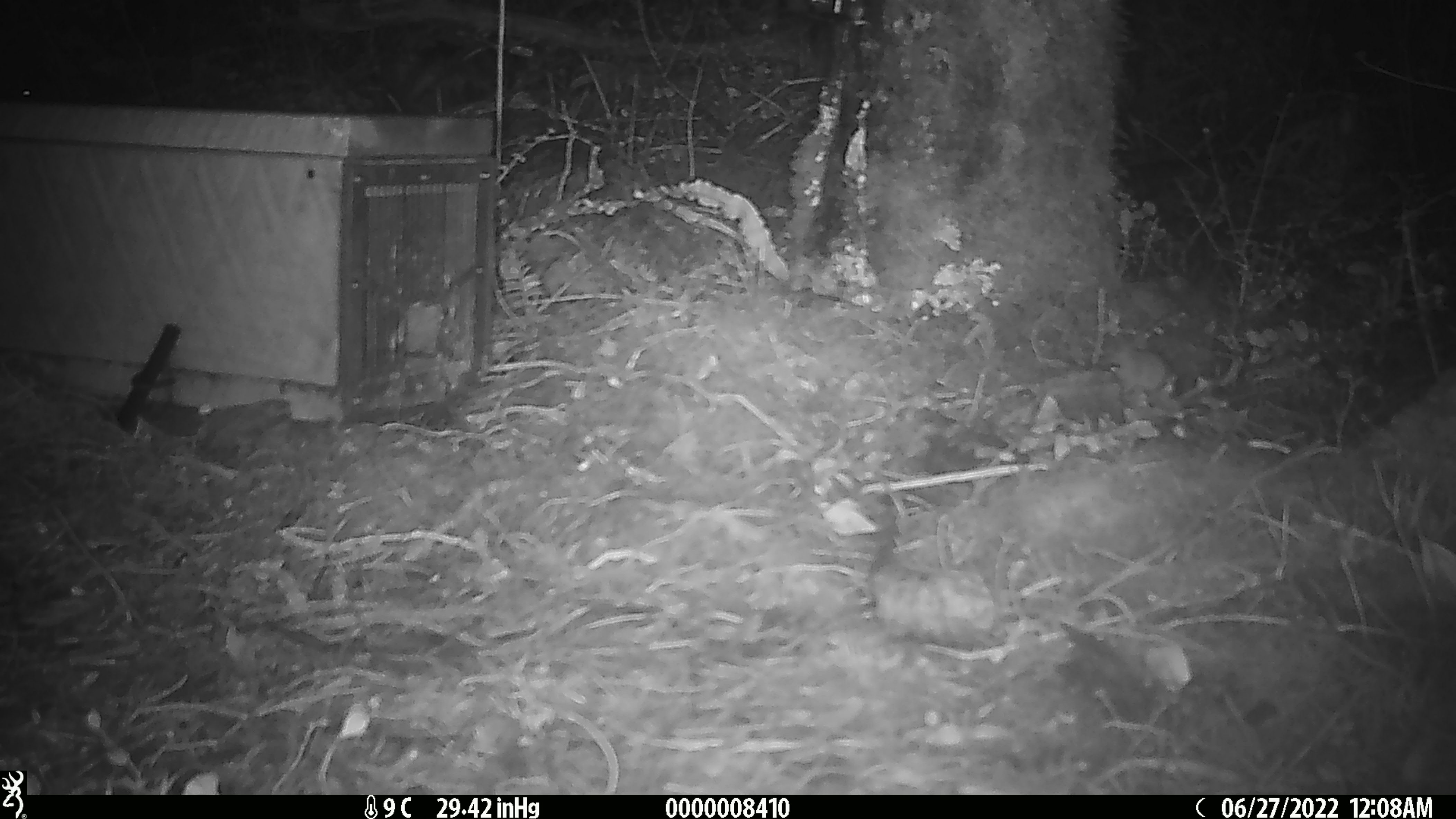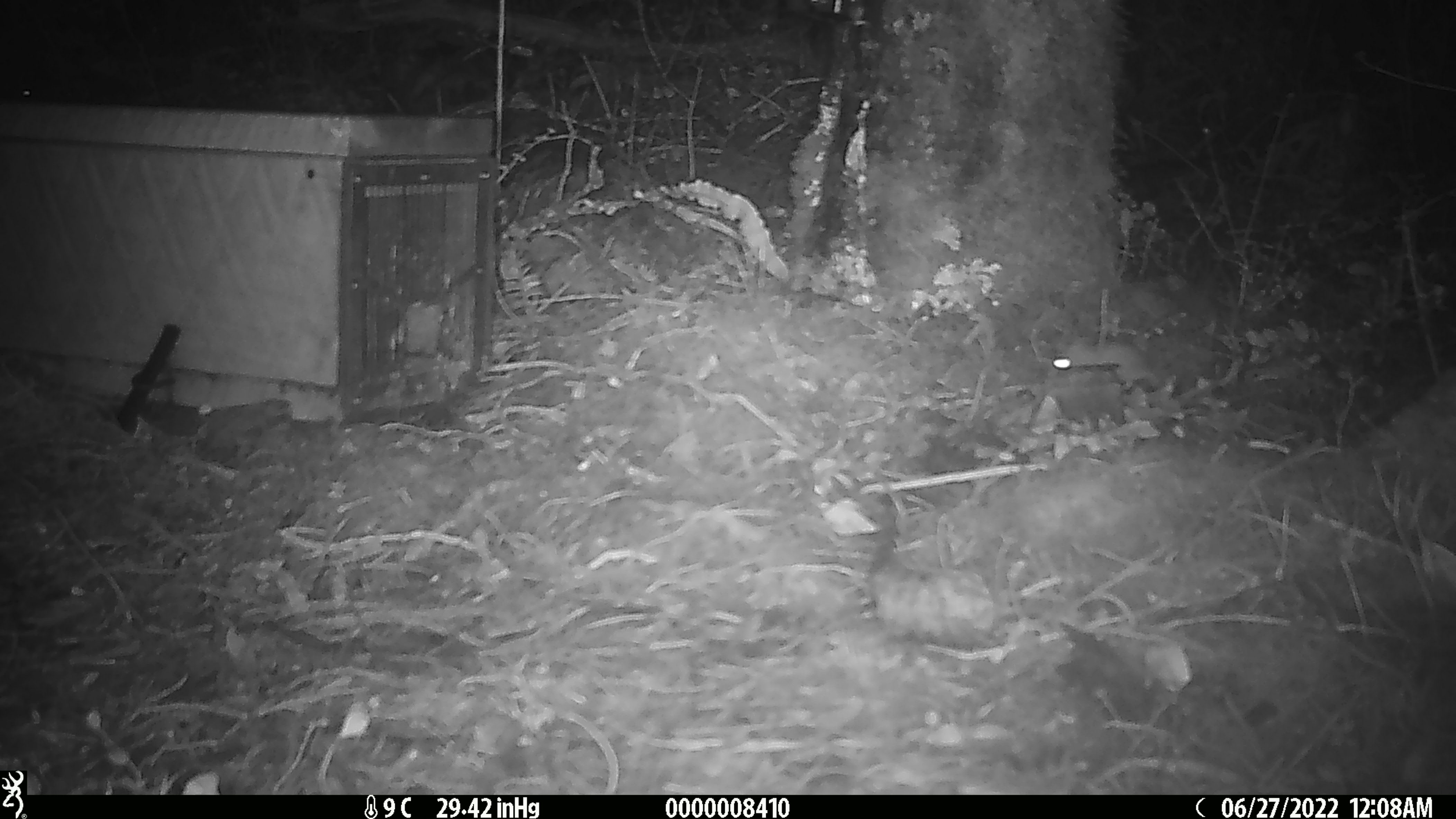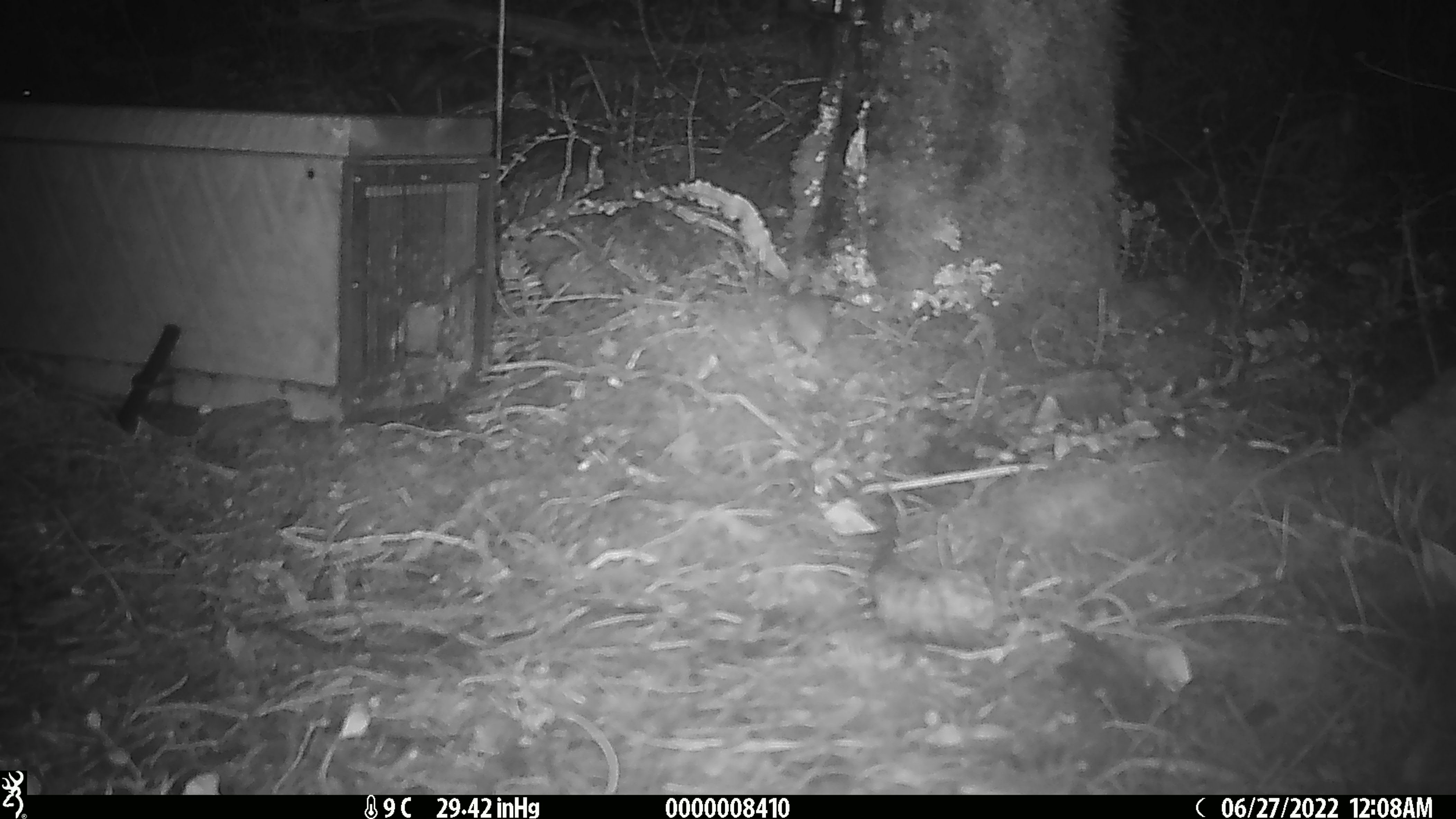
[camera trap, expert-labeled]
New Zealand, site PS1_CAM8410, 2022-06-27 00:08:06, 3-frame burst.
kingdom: Animalia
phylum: Chordata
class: Mammalia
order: Rodentia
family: Muridae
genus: Mus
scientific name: Mus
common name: mouse